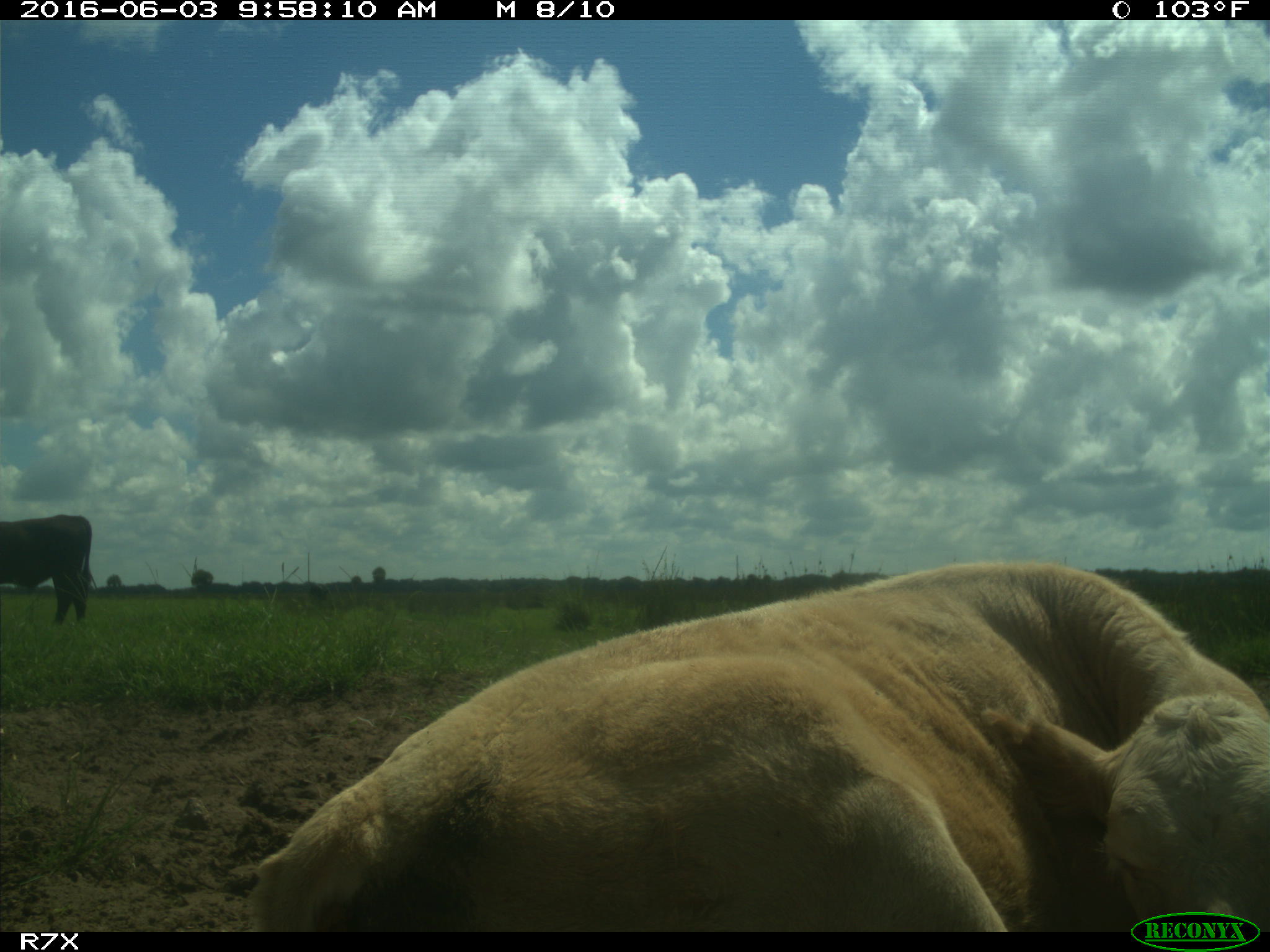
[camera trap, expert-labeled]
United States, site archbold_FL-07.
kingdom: Animalia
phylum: Chordata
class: Mammalia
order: Artiodactyla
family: Bovidae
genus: Bos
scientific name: Bos taurus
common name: domestic cow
Bos taurus (domestic cow).